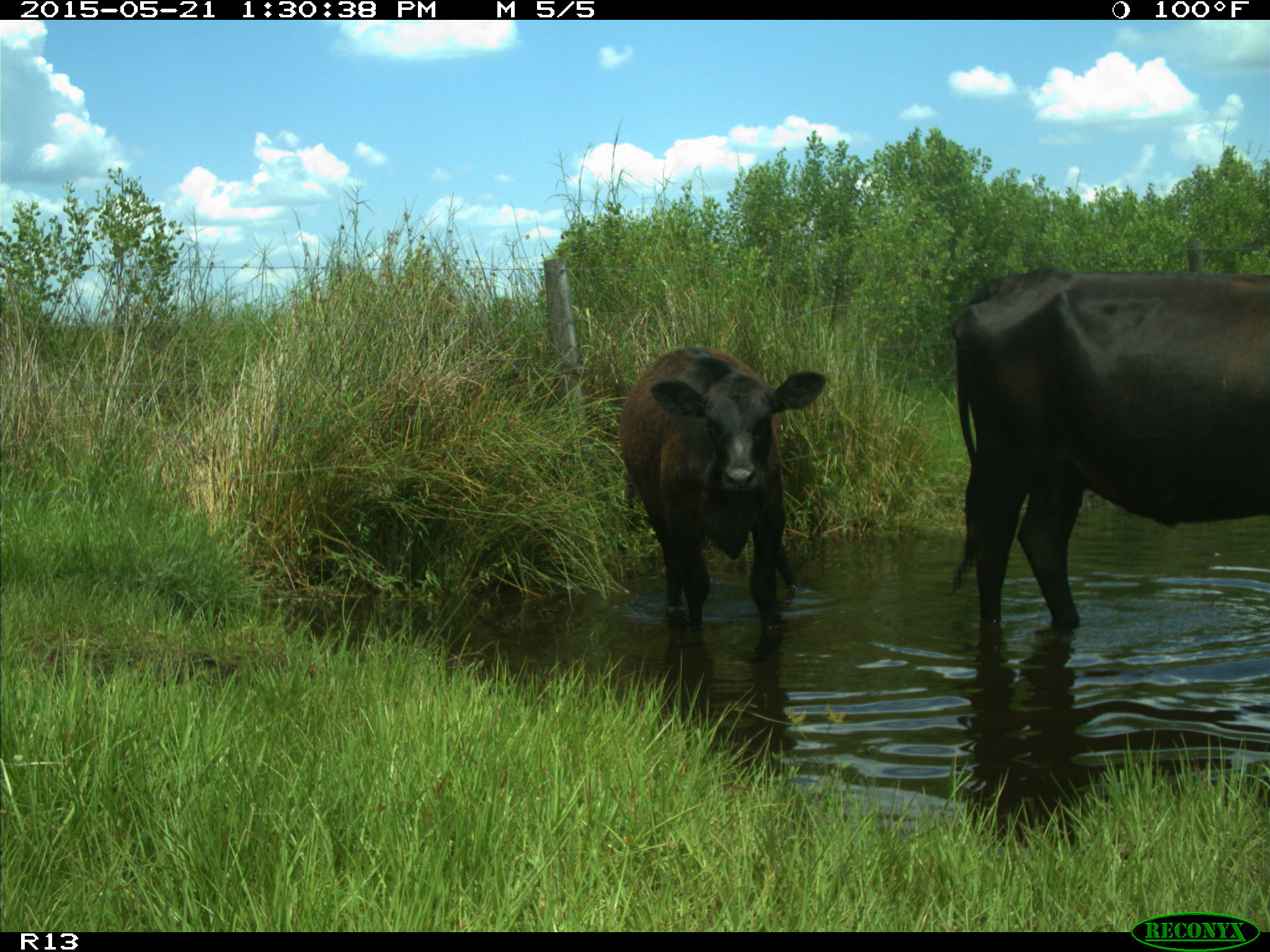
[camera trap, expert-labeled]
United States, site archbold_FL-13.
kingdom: Animalia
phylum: Chordata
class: Mammalia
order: Artiodactyla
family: Bovidae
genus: Bos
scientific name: Bos taurus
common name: domestic cow